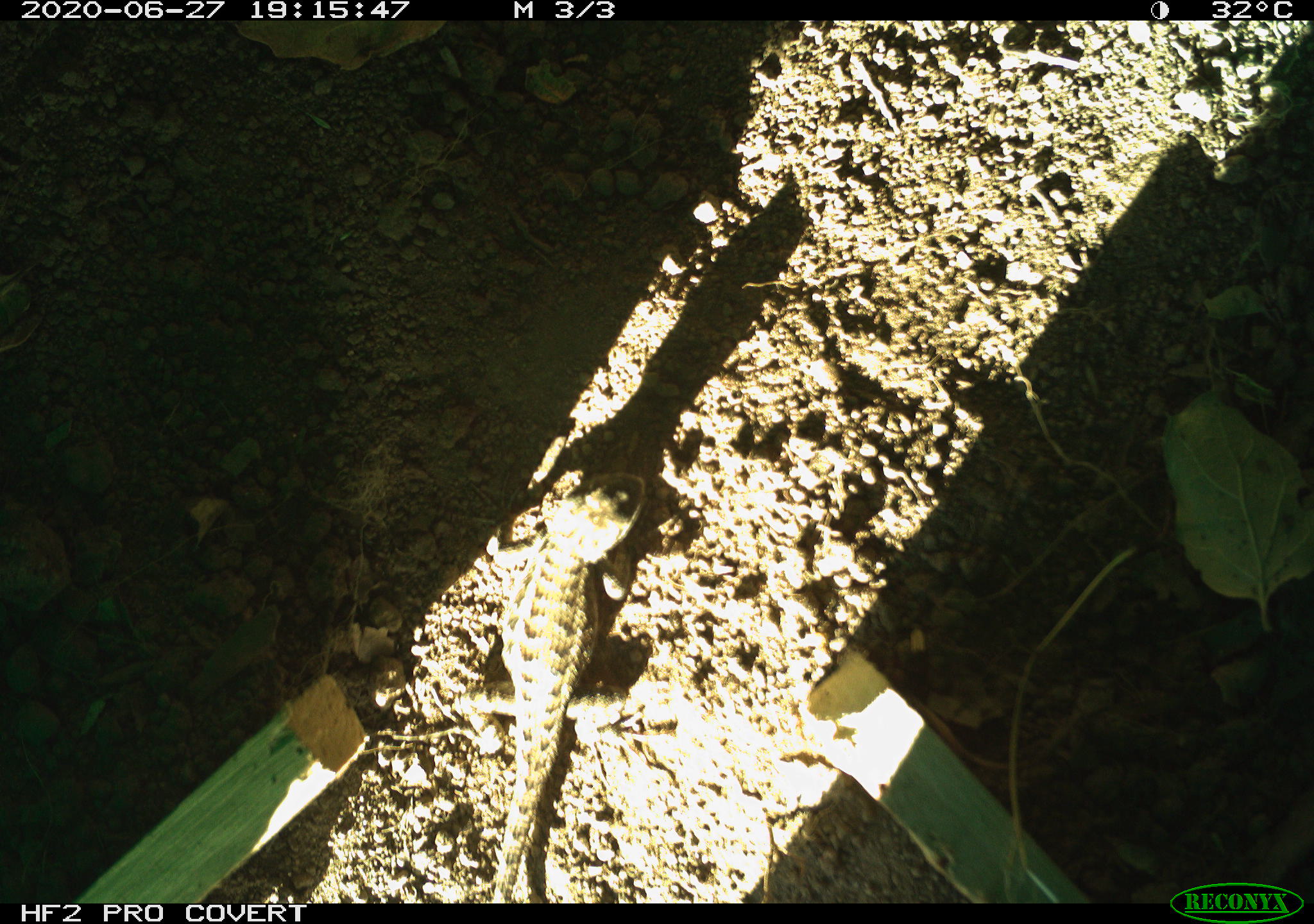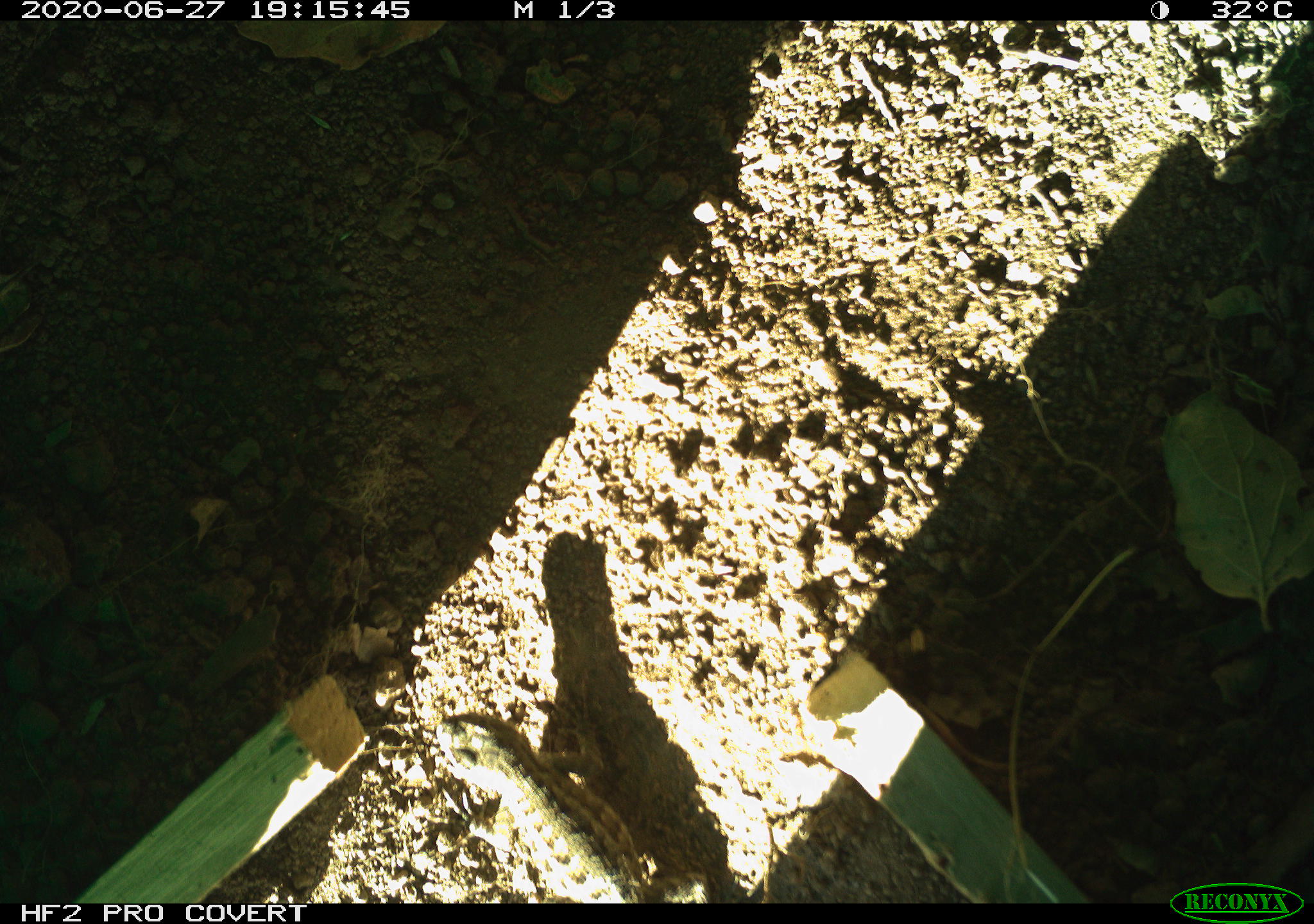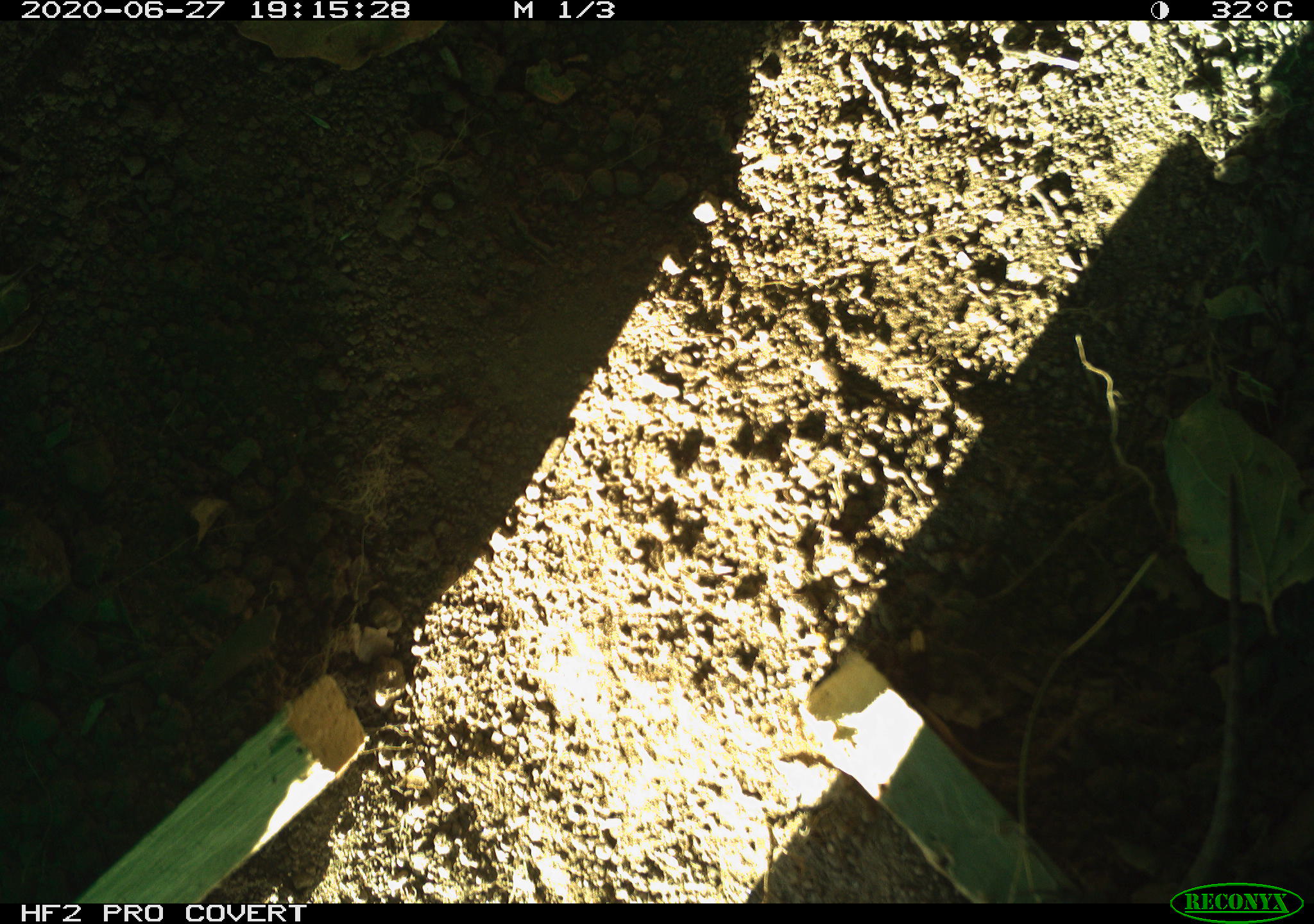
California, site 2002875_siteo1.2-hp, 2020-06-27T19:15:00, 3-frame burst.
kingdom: Animalia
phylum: Chordata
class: Reptilia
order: Squamata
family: Phrynosomatidae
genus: Sceloporus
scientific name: Sceloporus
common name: spiny lizards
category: sceloporus species